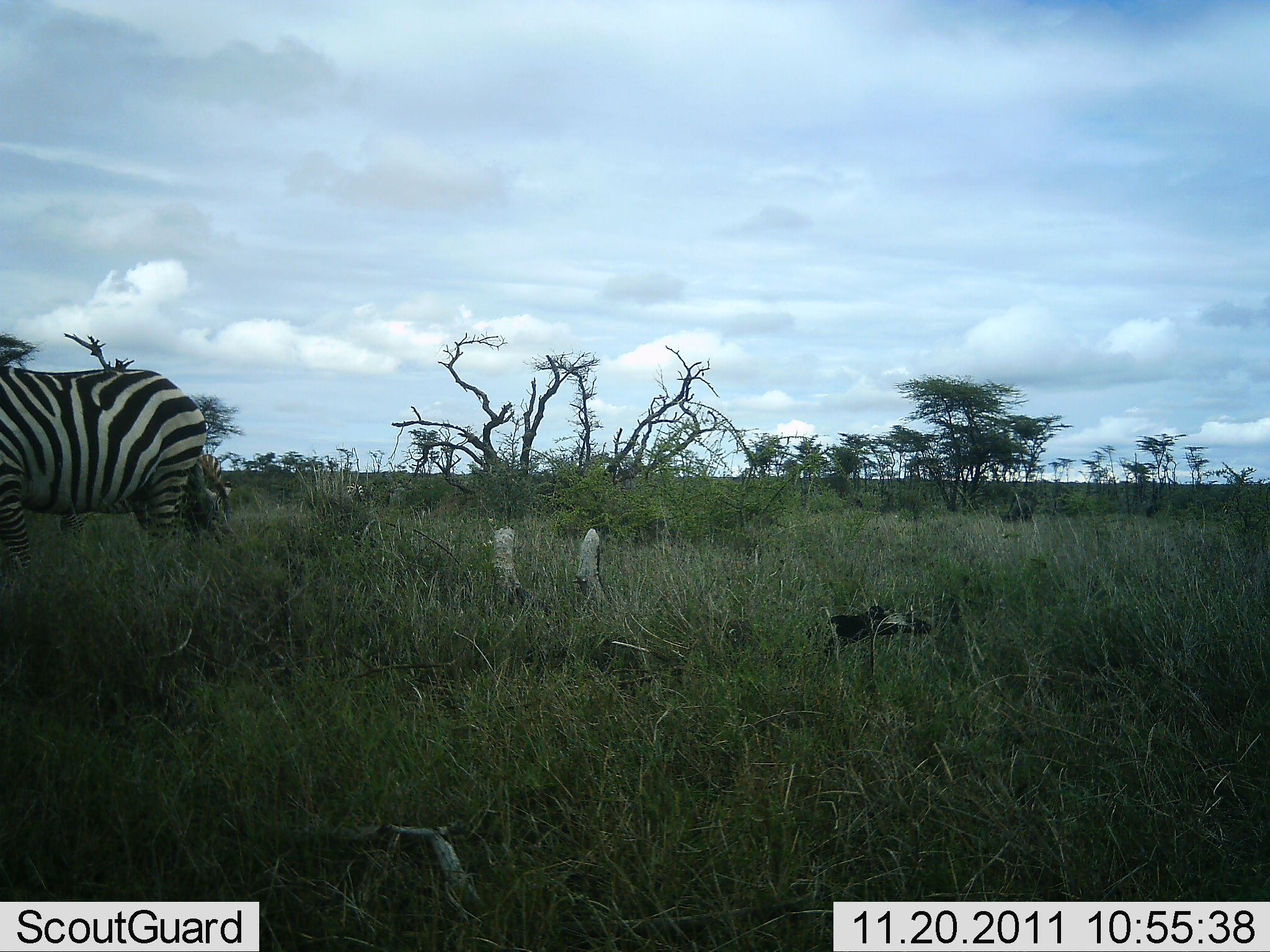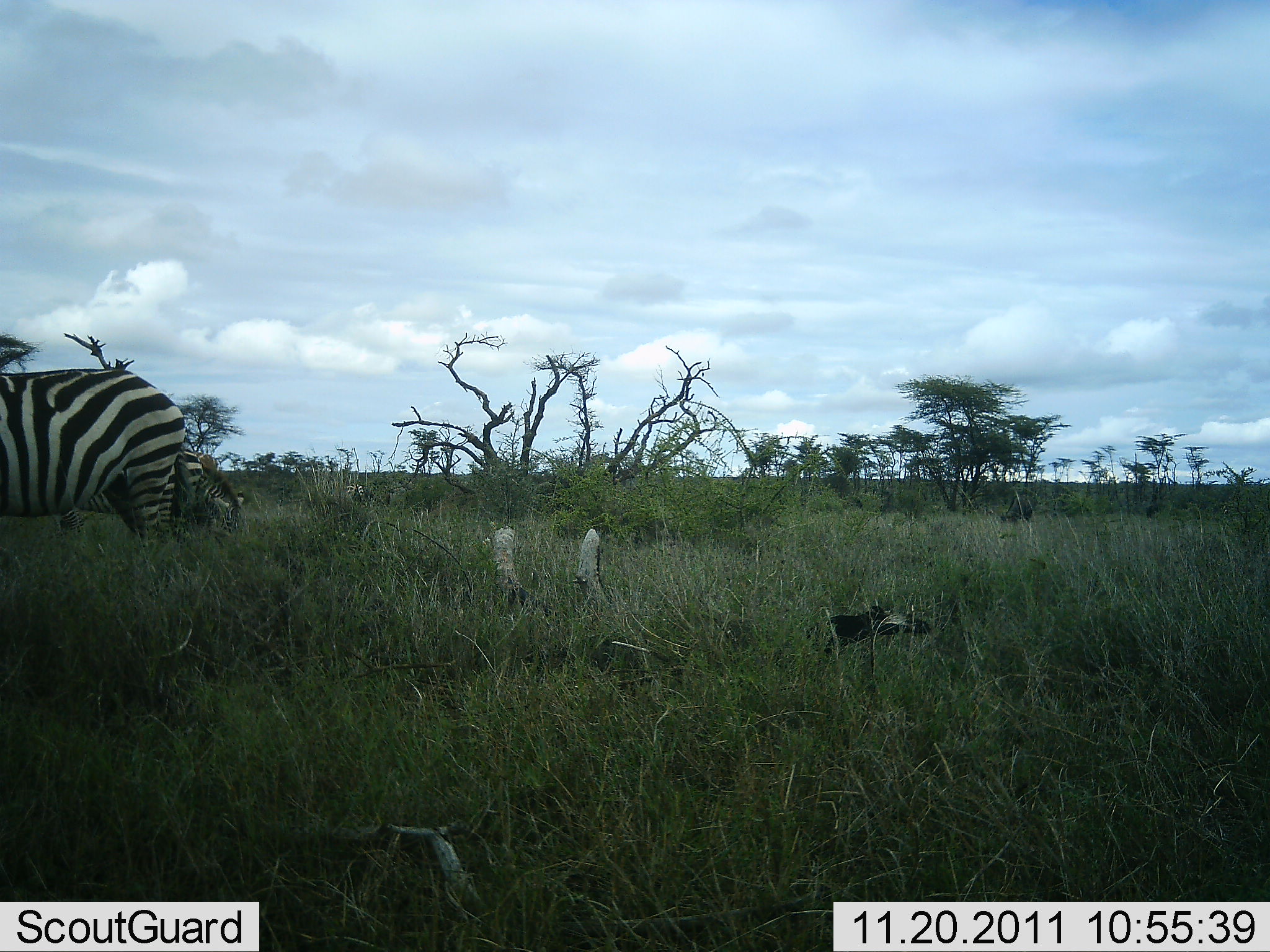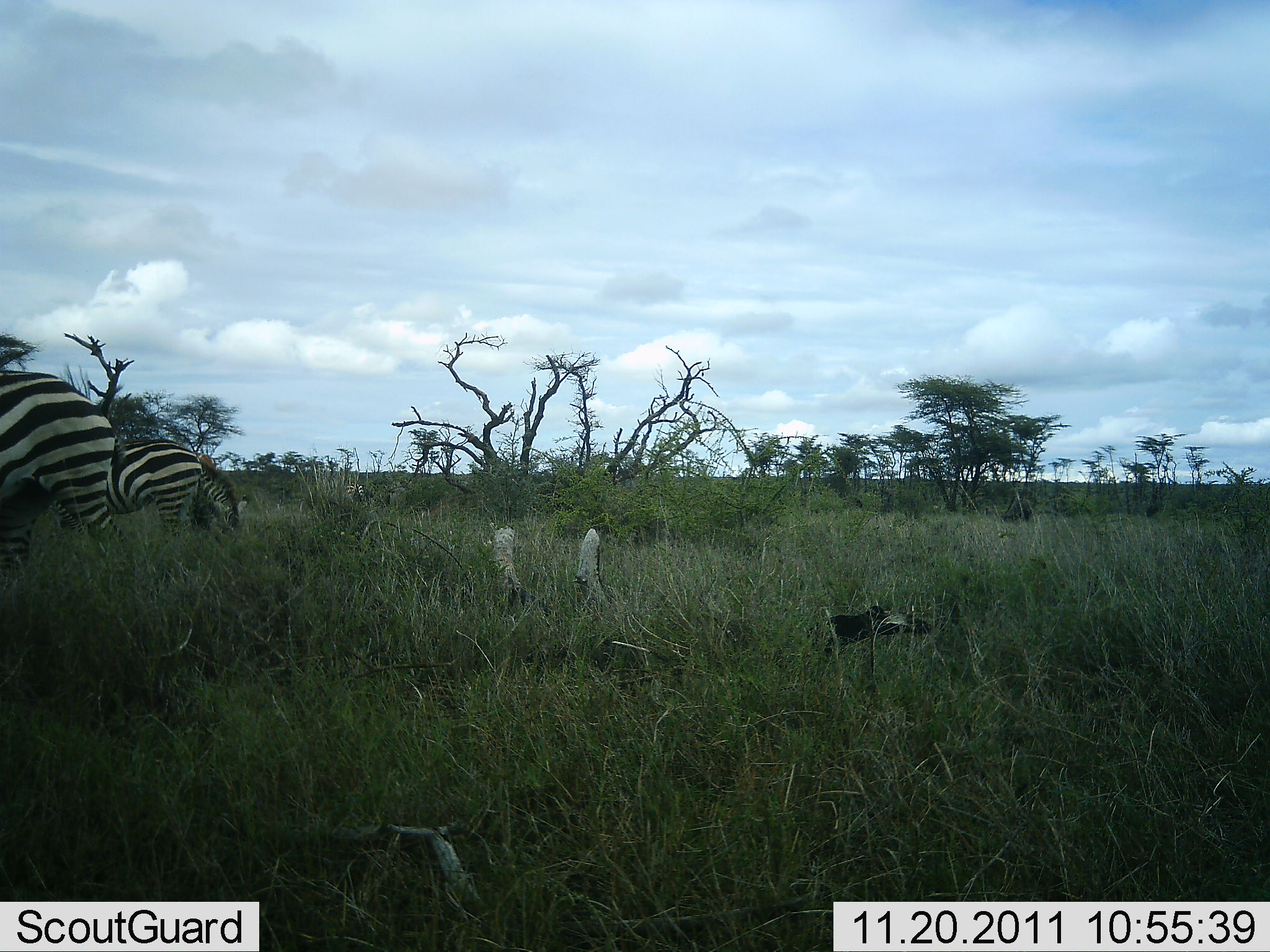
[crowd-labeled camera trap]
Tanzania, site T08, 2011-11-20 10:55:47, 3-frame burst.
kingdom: Animalia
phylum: Chordata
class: Mammalia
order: Perissodactyla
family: Equidae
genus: Equus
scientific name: Equus quagga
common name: plains zebra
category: zebra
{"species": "zebra (plains zebra) (Equus quagga)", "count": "2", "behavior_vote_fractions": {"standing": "42%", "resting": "0%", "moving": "50%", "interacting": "0%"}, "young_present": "8%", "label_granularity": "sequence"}